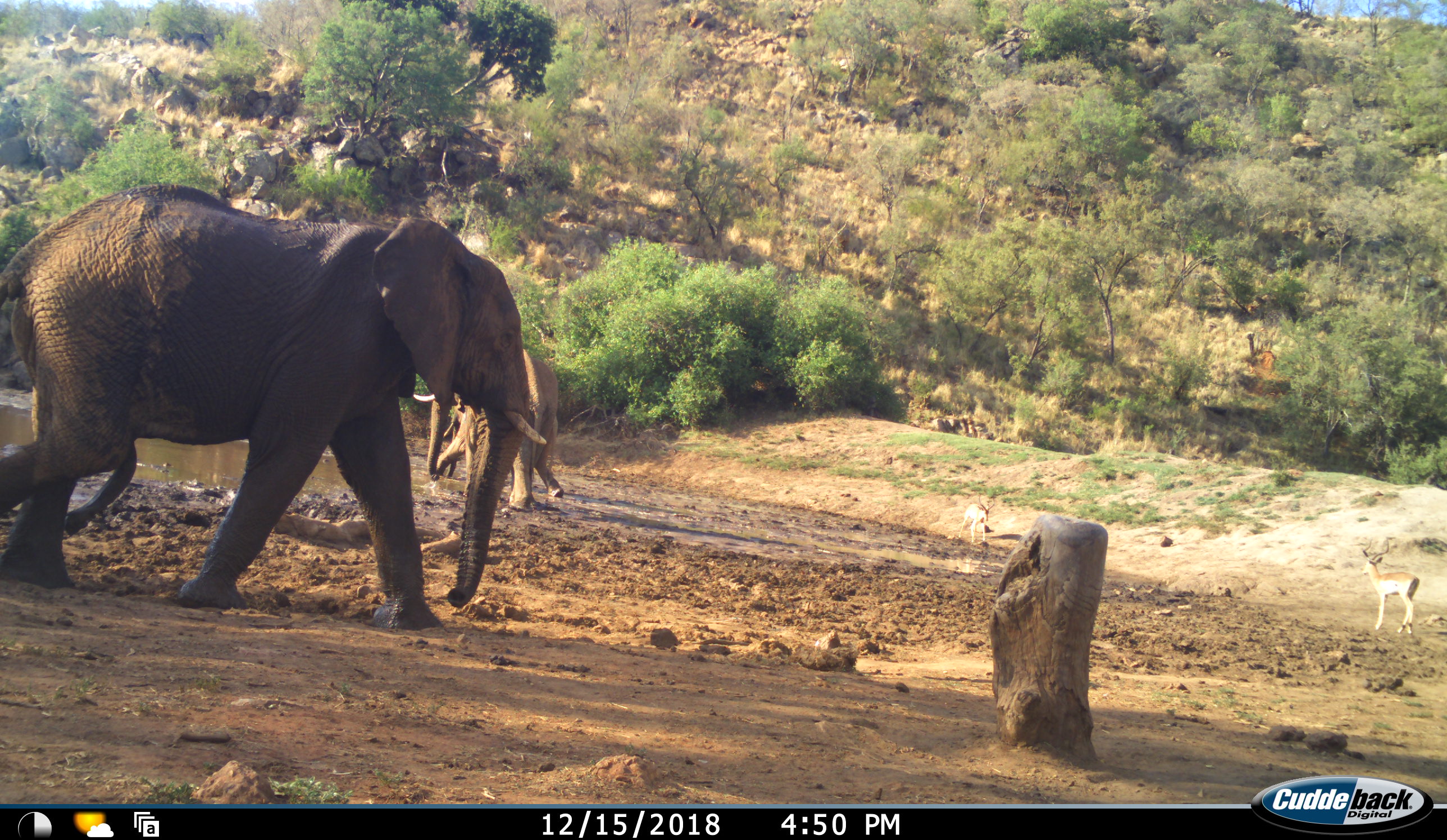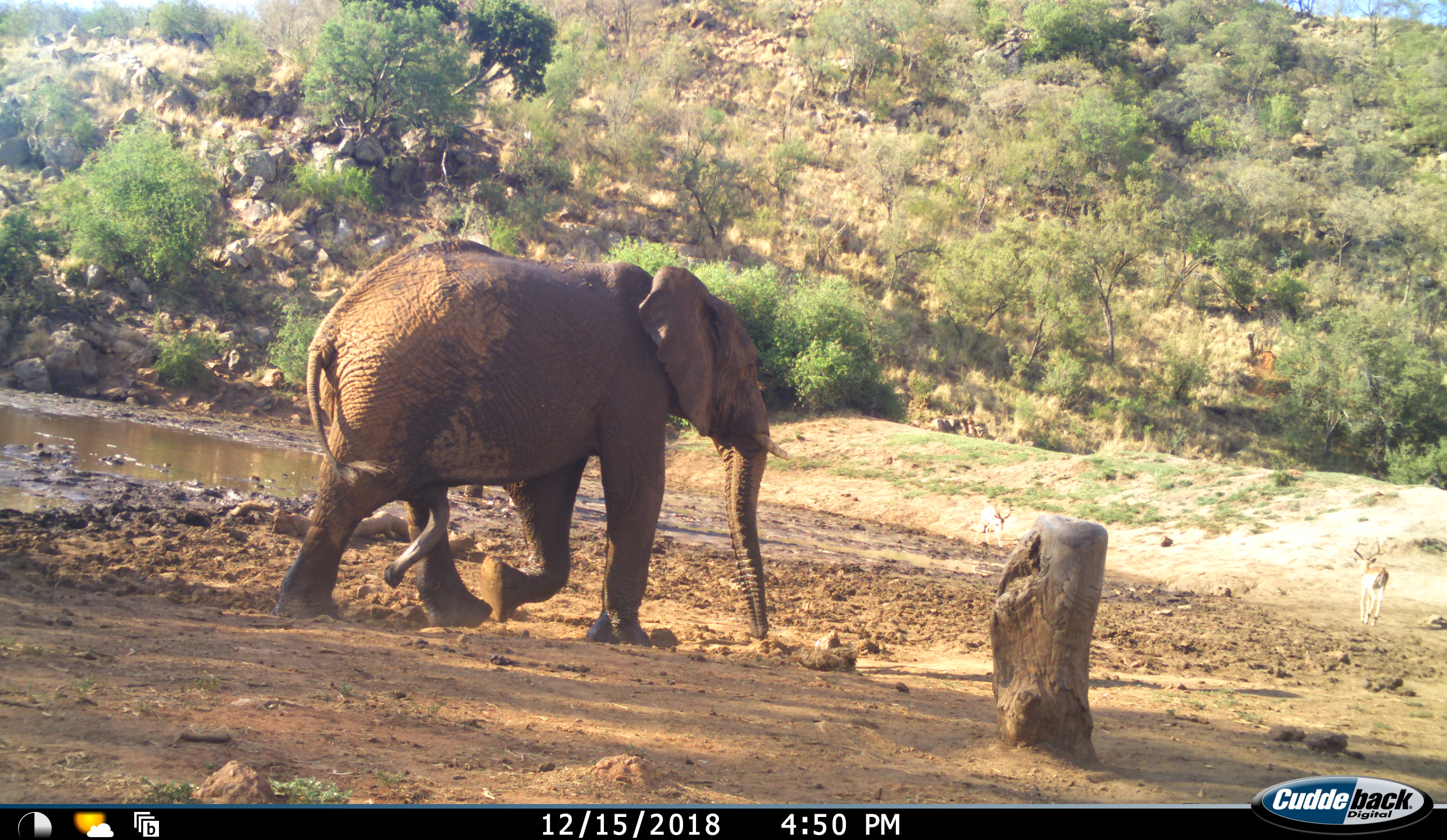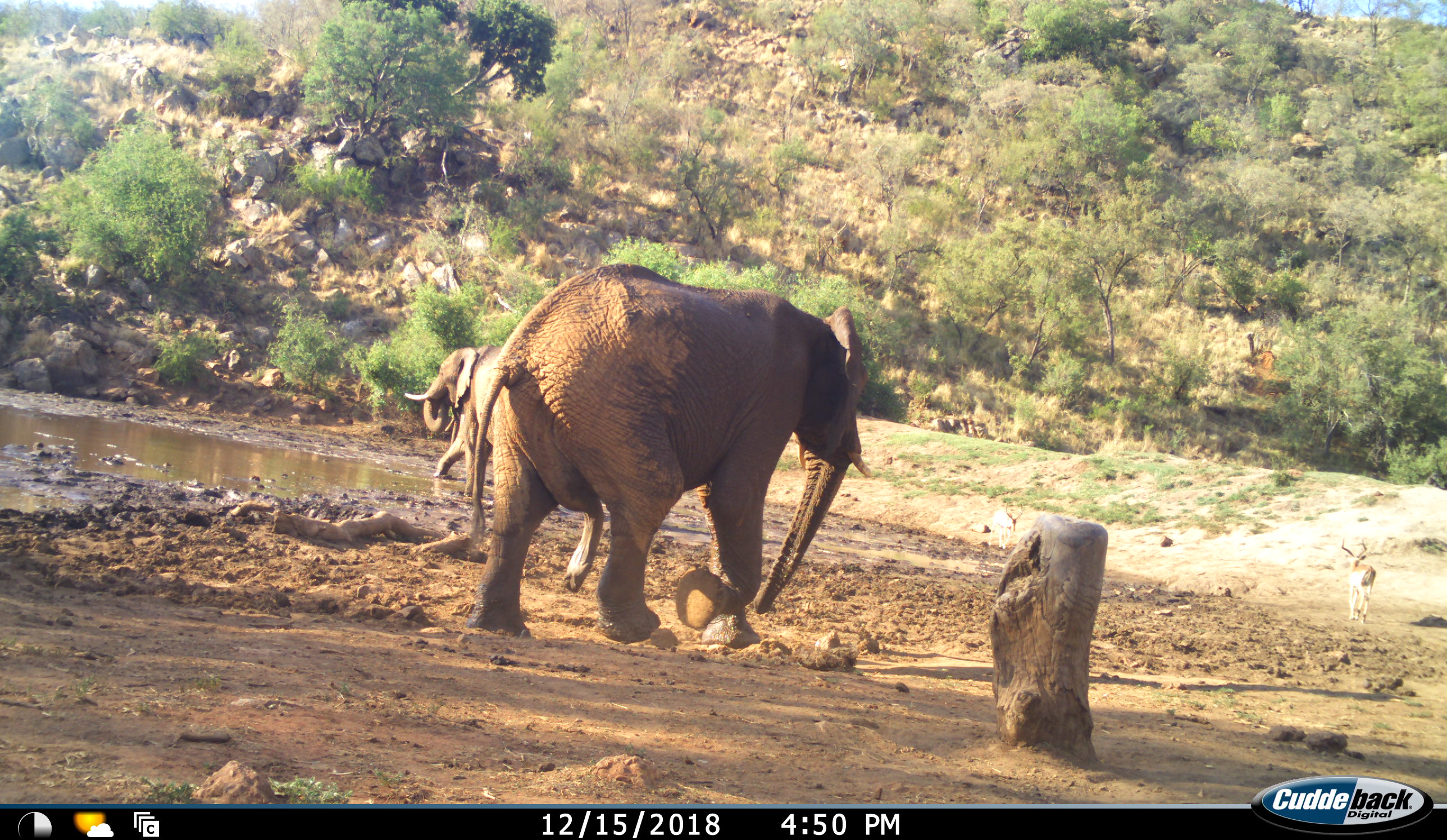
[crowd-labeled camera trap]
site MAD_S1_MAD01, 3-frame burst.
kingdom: Animalia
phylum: Chordata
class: Mammalia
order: Proboscidea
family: Elephantidae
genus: Loxodonta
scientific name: Loxodonta africana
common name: african bush elephant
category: elephant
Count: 2.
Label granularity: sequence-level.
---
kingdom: Animalia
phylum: Chordata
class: Mammalia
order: Artiodactyla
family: Bovidae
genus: Aepyceros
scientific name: Aepyceros melampus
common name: impala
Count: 2.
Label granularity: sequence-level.